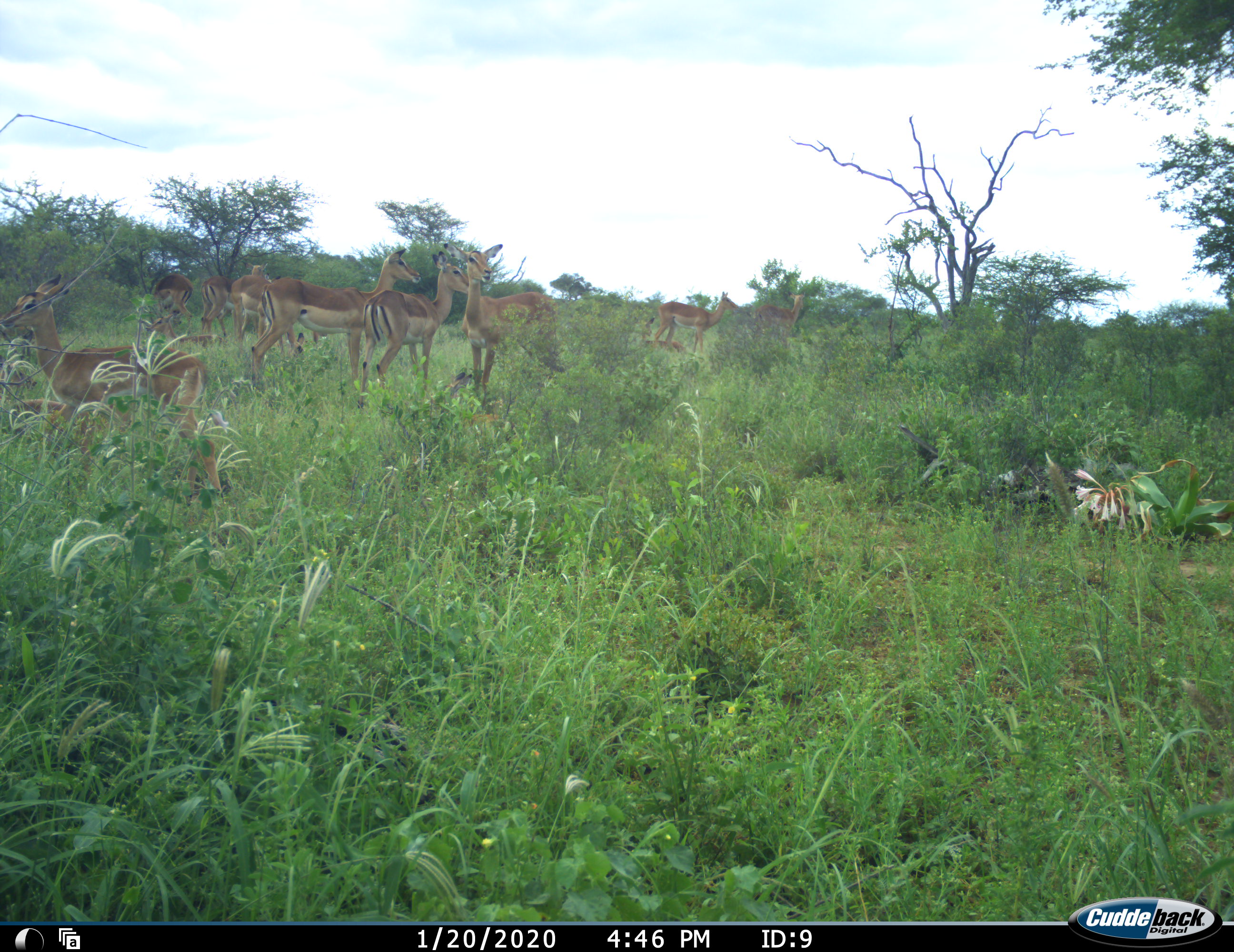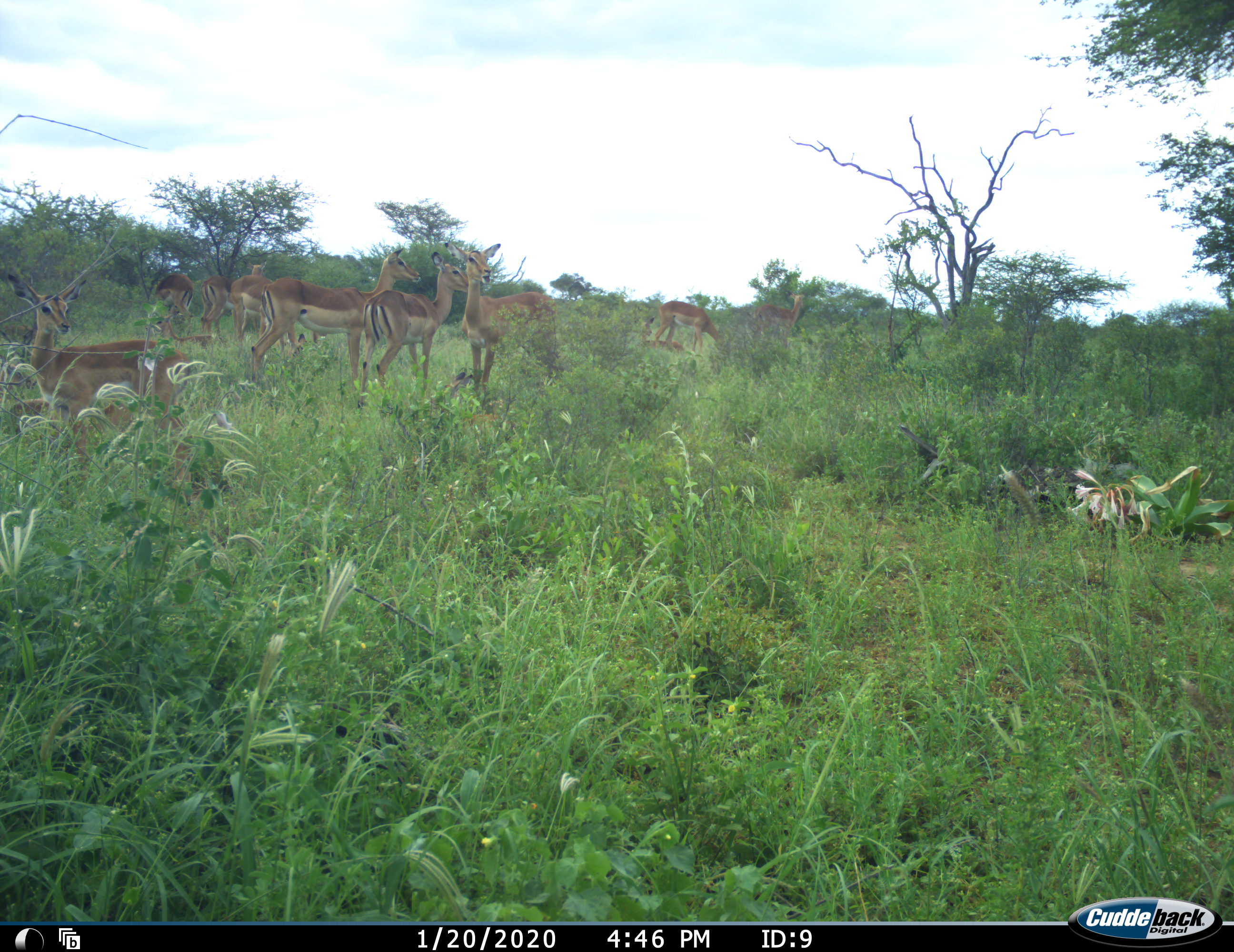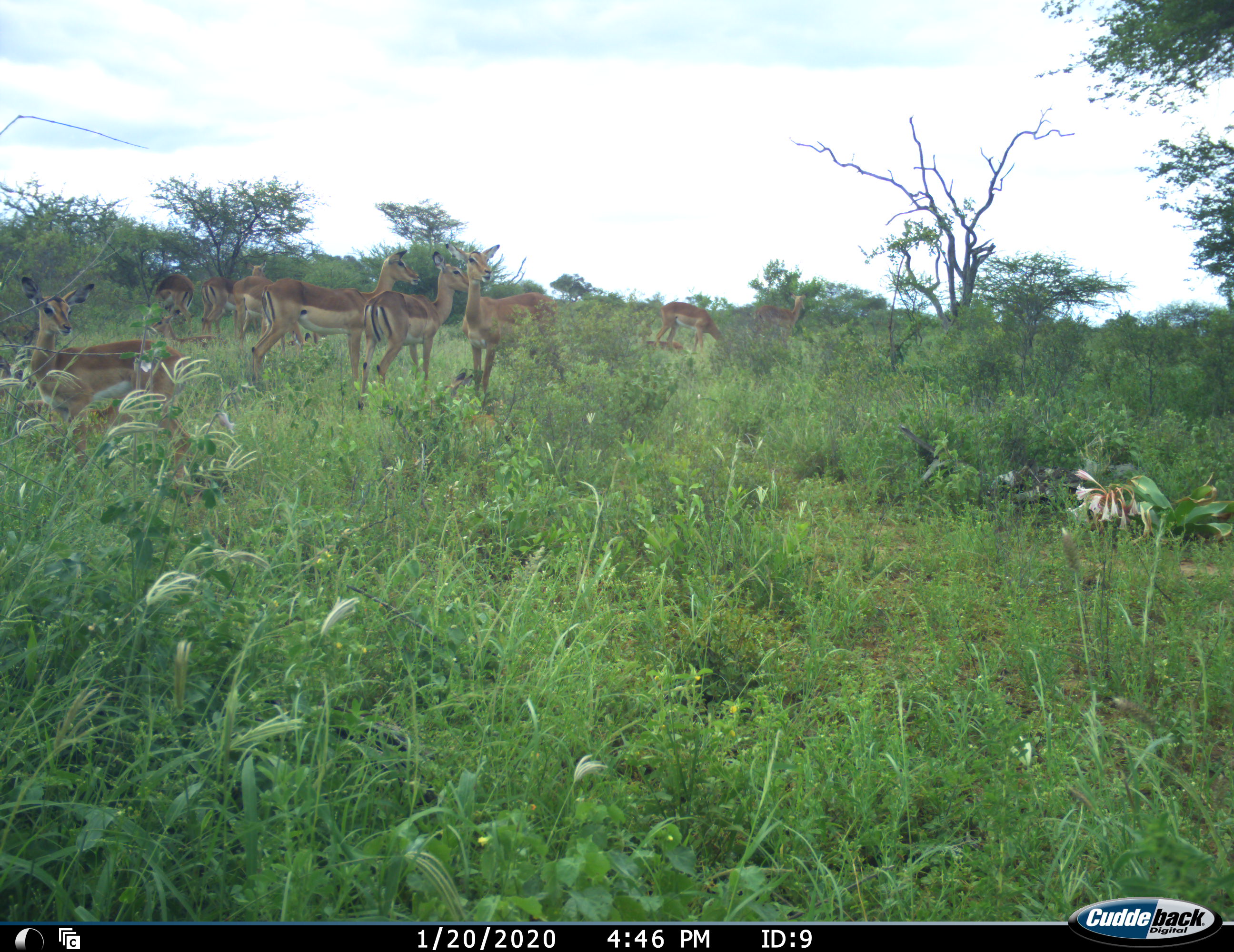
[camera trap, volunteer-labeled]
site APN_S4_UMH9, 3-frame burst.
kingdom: Animalia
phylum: Chordata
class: Mammalia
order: Artiodactyla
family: Bovidae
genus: Aepyceros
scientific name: Aepyceros melampus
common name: impala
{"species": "impala (Aepyceros melampus)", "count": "11-50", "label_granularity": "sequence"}